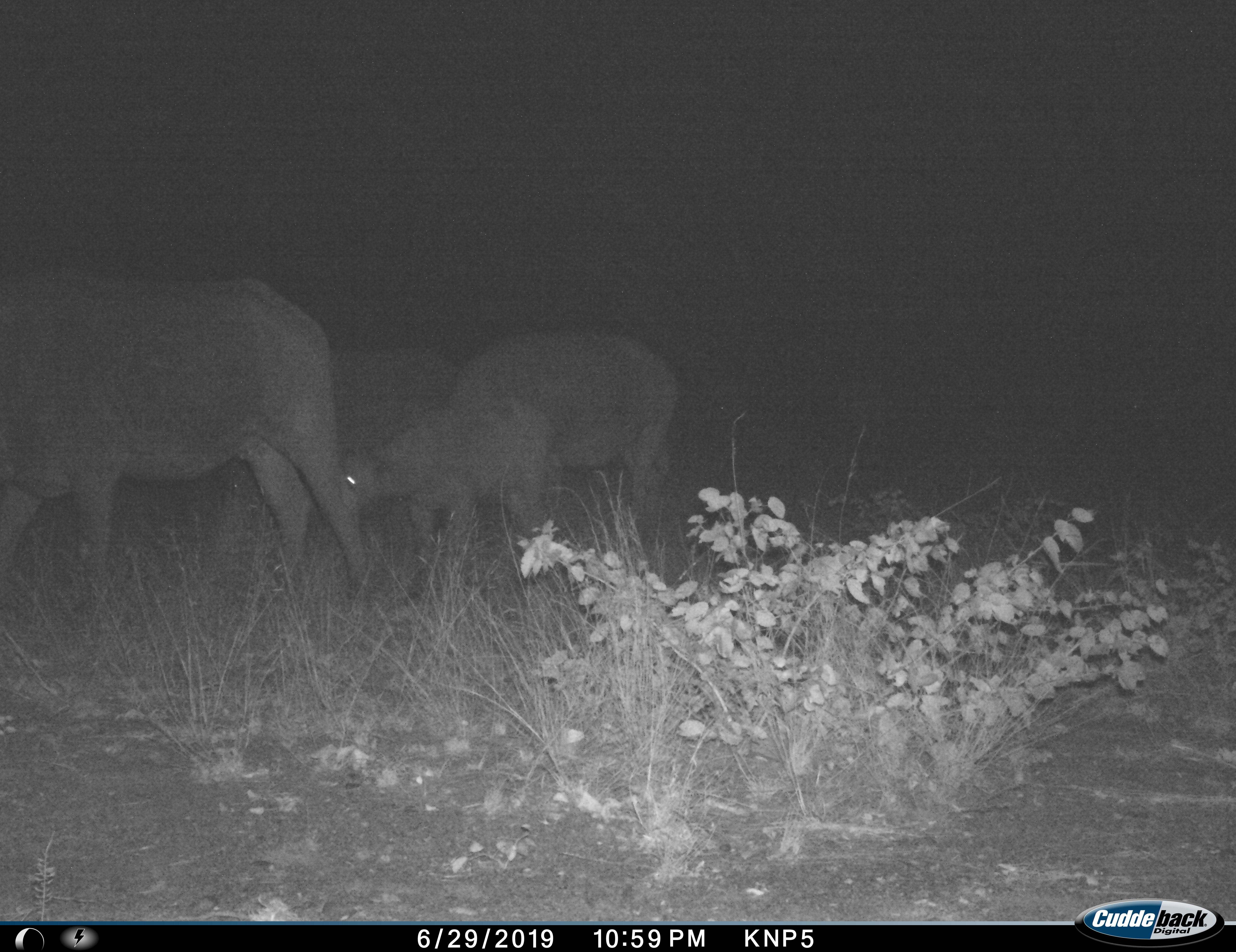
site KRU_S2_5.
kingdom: Animalia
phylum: Chordata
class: Mammalia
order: Artiodactyla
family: Bovidae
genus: Syncerus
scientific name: Syncerus caffer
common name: african buffalo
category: buffalo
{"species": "buffalo (african buffalo) (Syncerus caffer)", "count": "4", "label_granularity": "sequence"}